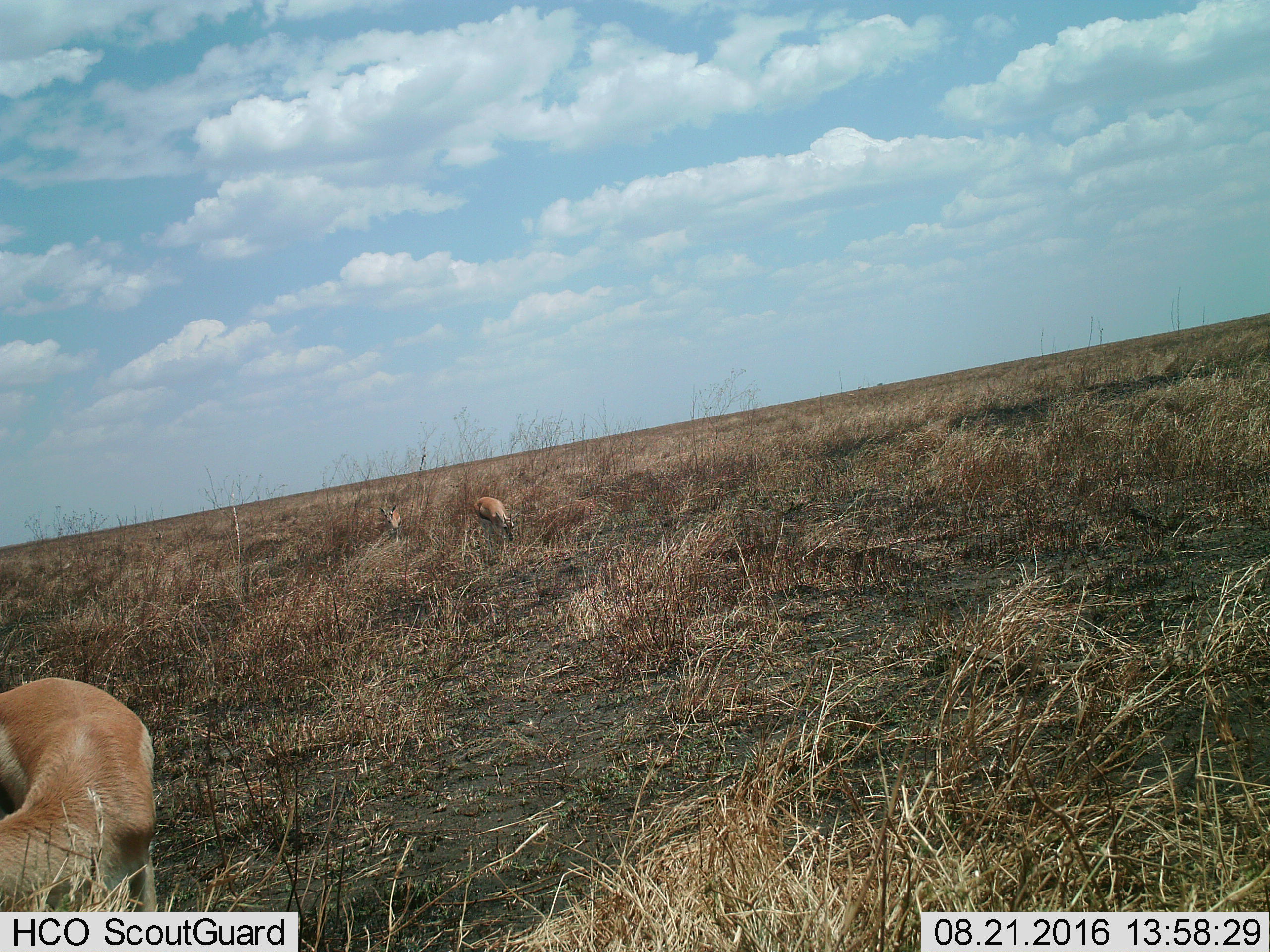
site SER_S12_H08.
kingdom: Animalia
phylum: Chordata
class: Mammalia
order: Artiodactyla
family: Bovidae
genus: Eudorcas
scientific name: Eudorcas thomsonii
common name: thomson's gazelle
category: gazellethomsons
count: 3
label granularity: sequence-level